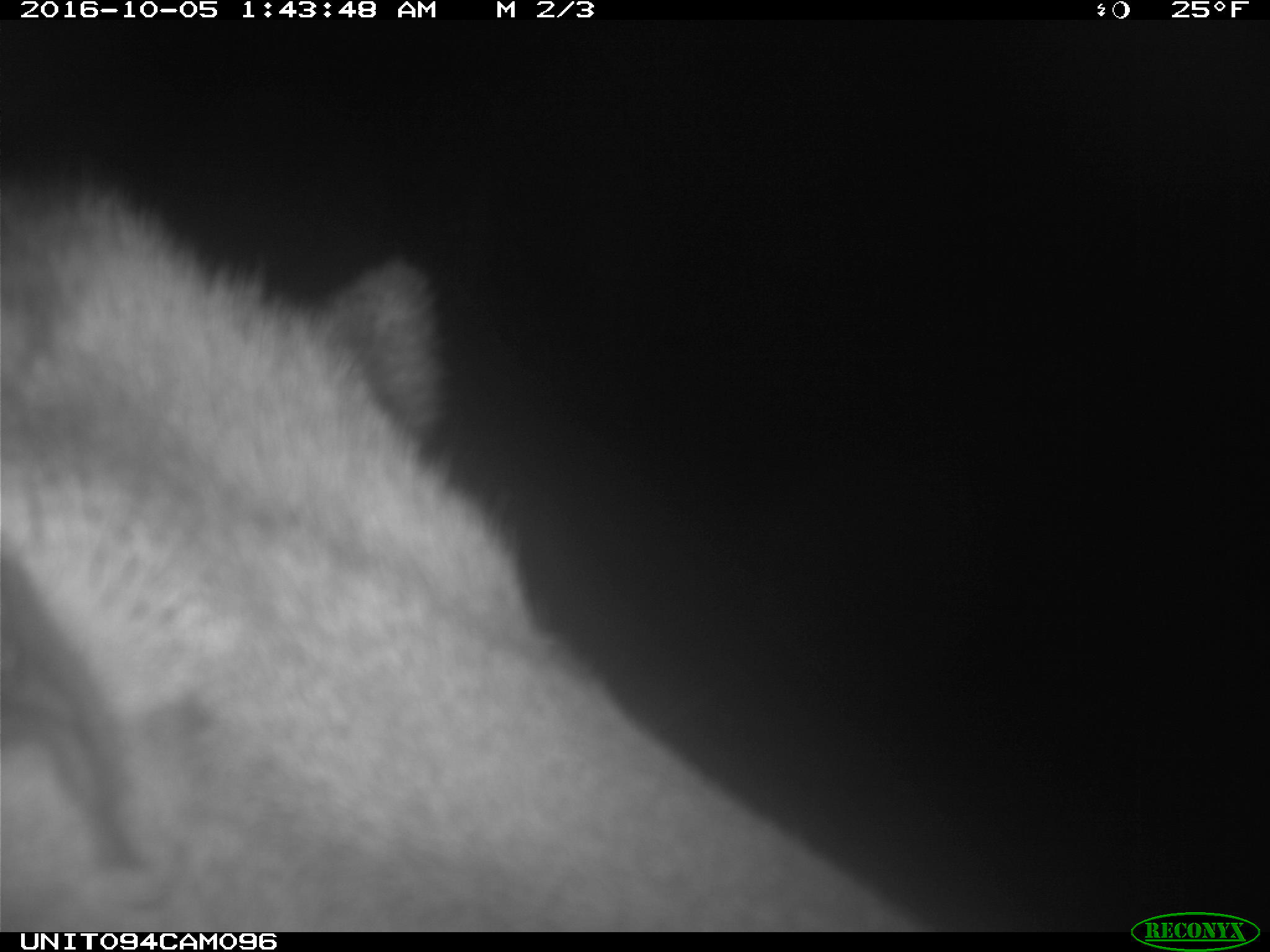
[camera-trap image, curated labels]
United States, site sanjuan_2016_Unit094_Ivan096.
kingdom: Animalia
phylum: Chordata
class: Mammalia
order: Artiodactyla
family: Cervidae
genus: Cervus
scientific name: Cervus elaphus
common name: red deer